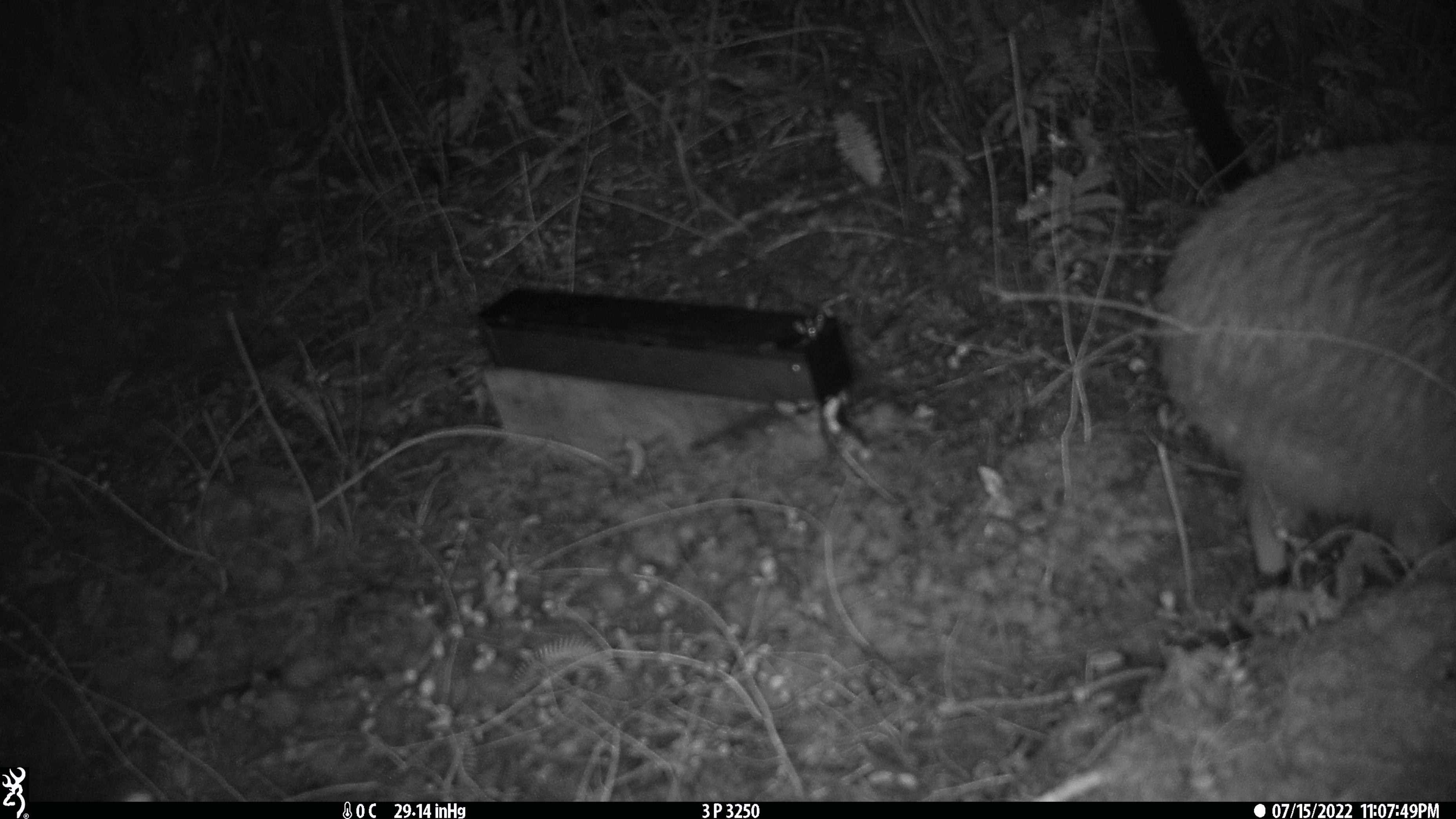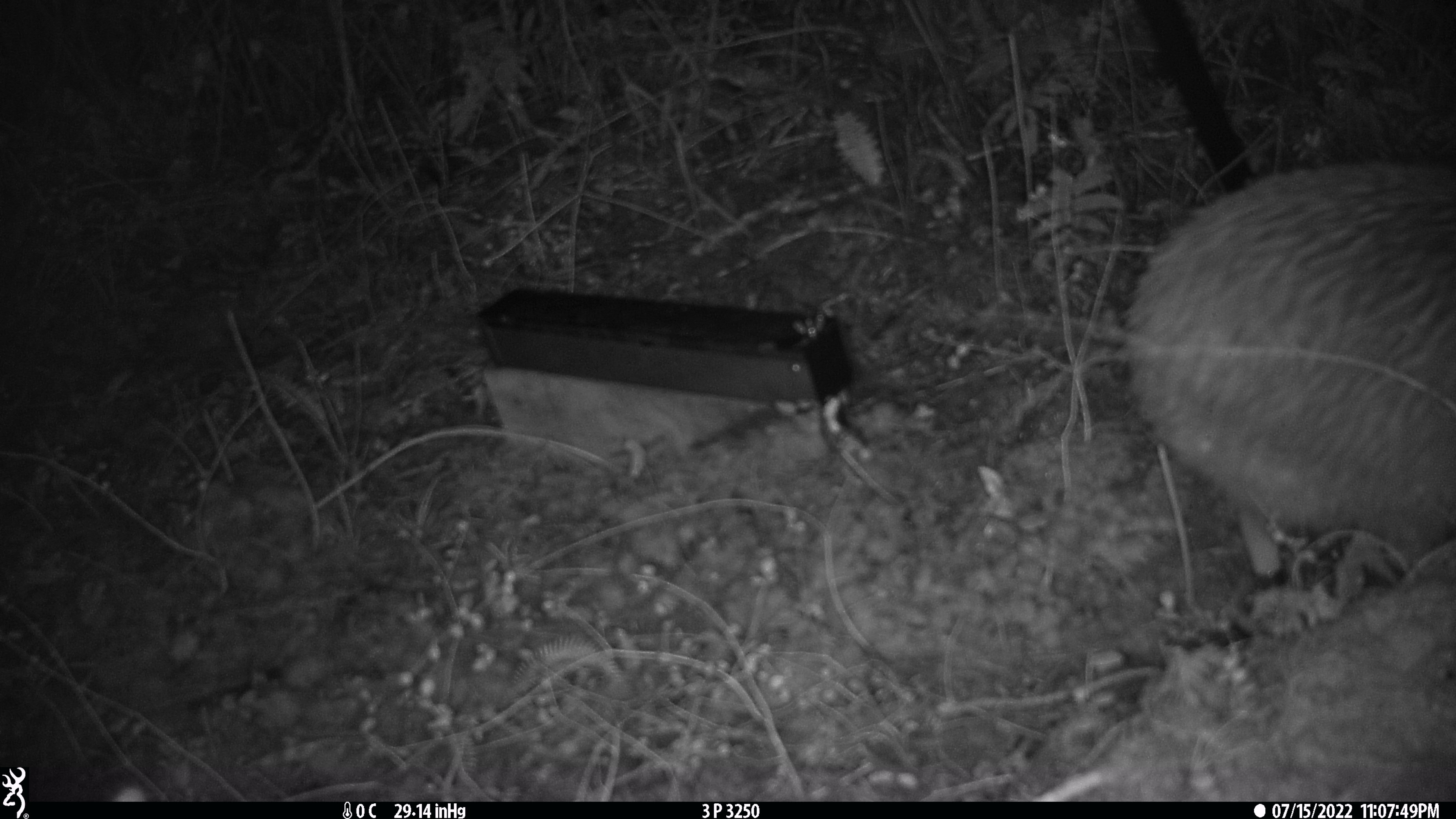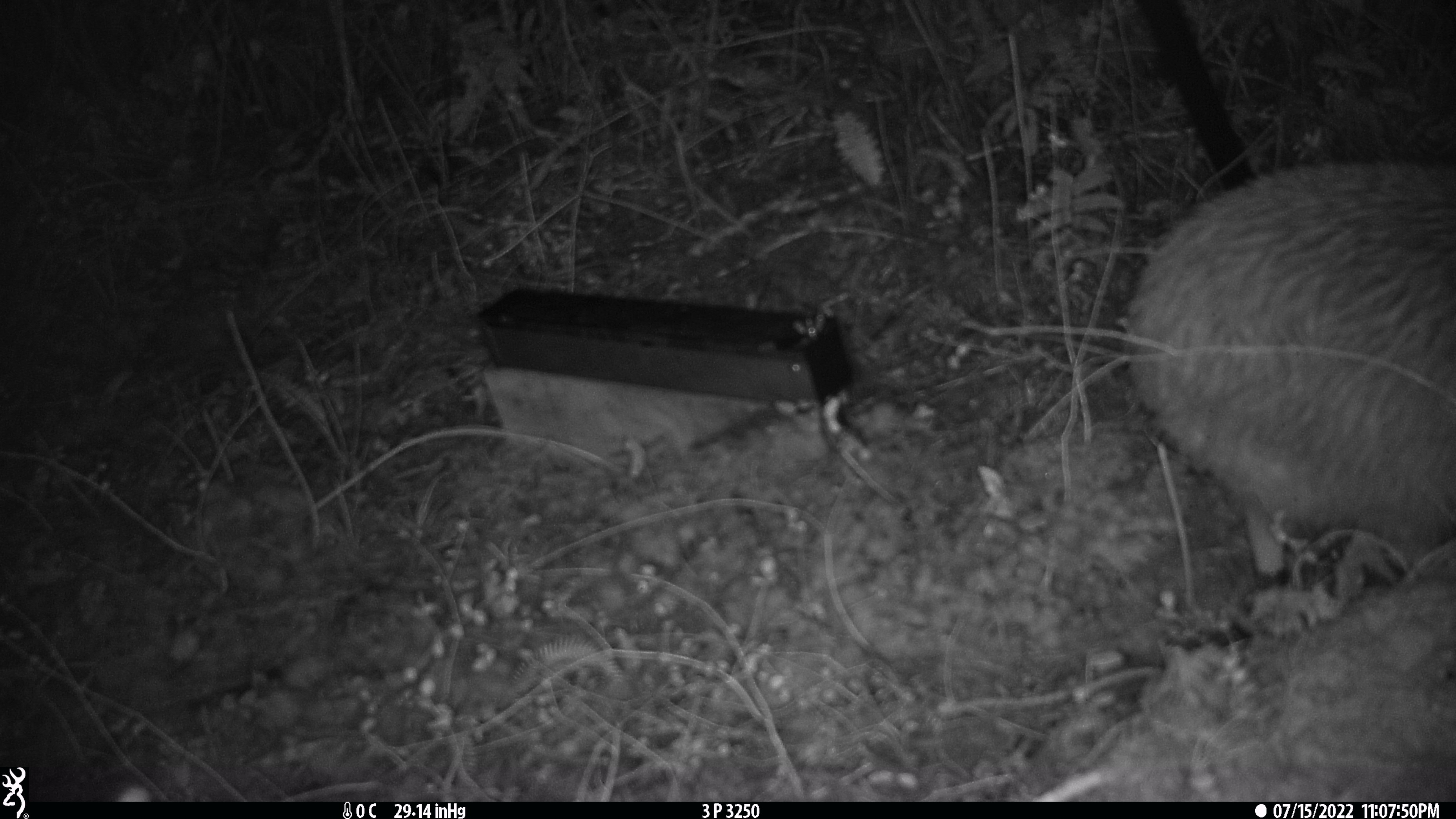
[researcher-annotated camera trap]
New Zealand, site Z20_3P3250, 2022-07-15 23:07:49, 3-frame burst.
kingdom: Animalia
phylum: Chordata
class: Aves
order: Apterygiformes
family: Apterygidae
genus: Apteryx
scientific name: Apteryx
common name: kiwi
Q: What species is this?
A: Kiwi (Apteryx).